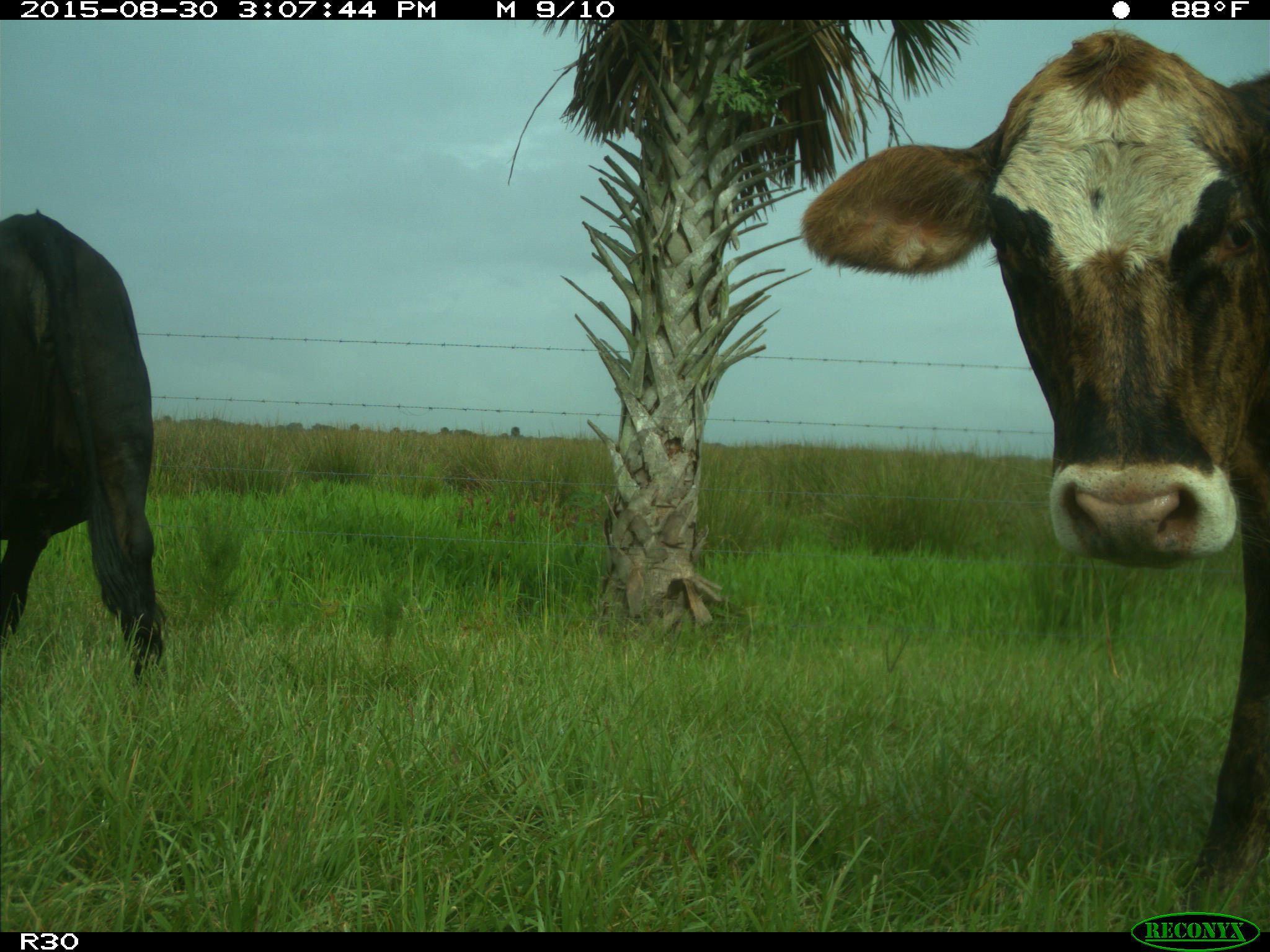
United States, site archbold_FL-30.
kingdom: Animalia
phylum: Chordata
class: Mammalia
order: Artiodactyla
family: Bovidae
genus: Bos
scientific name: Bos taurus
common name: domestic cow